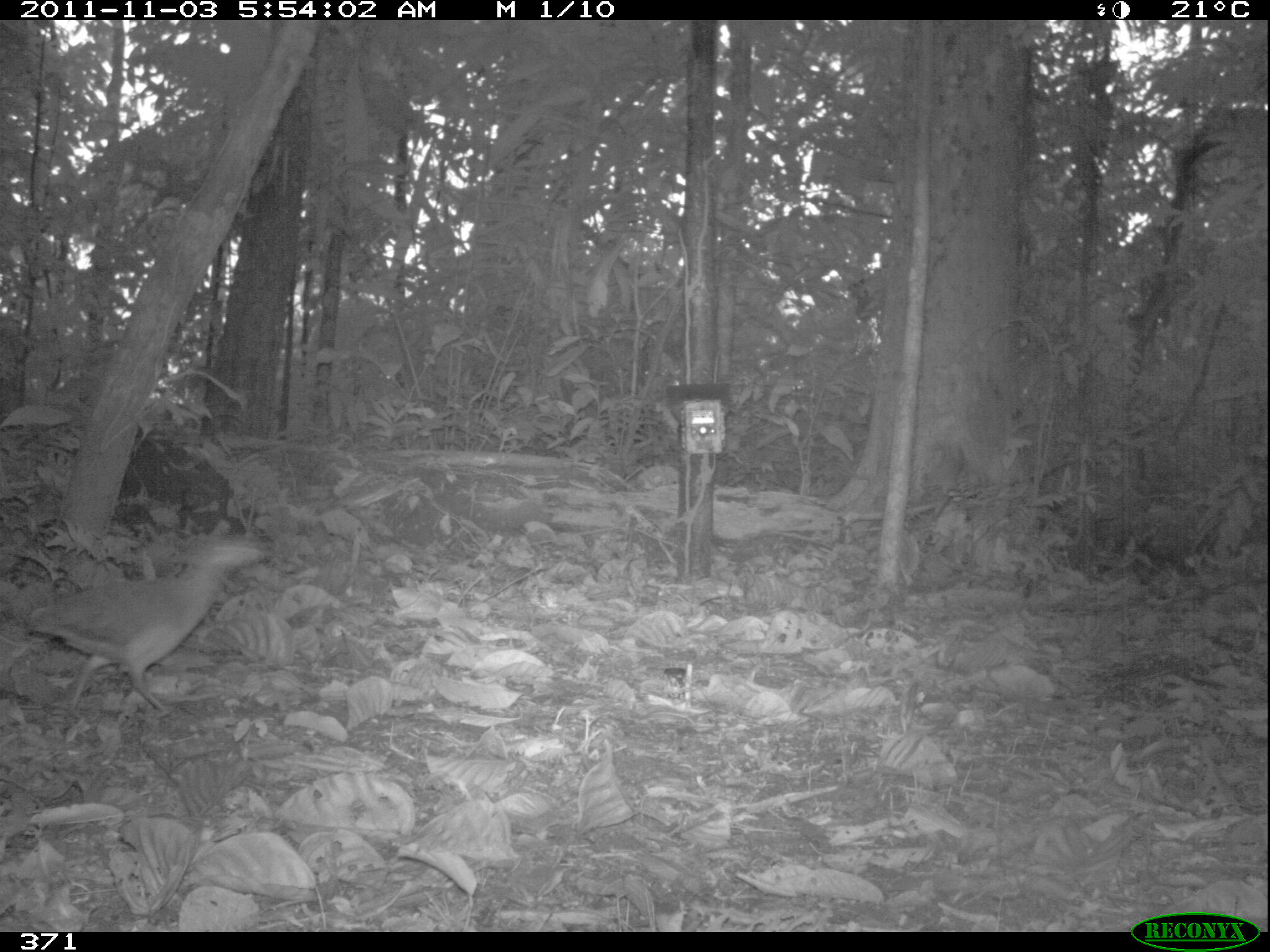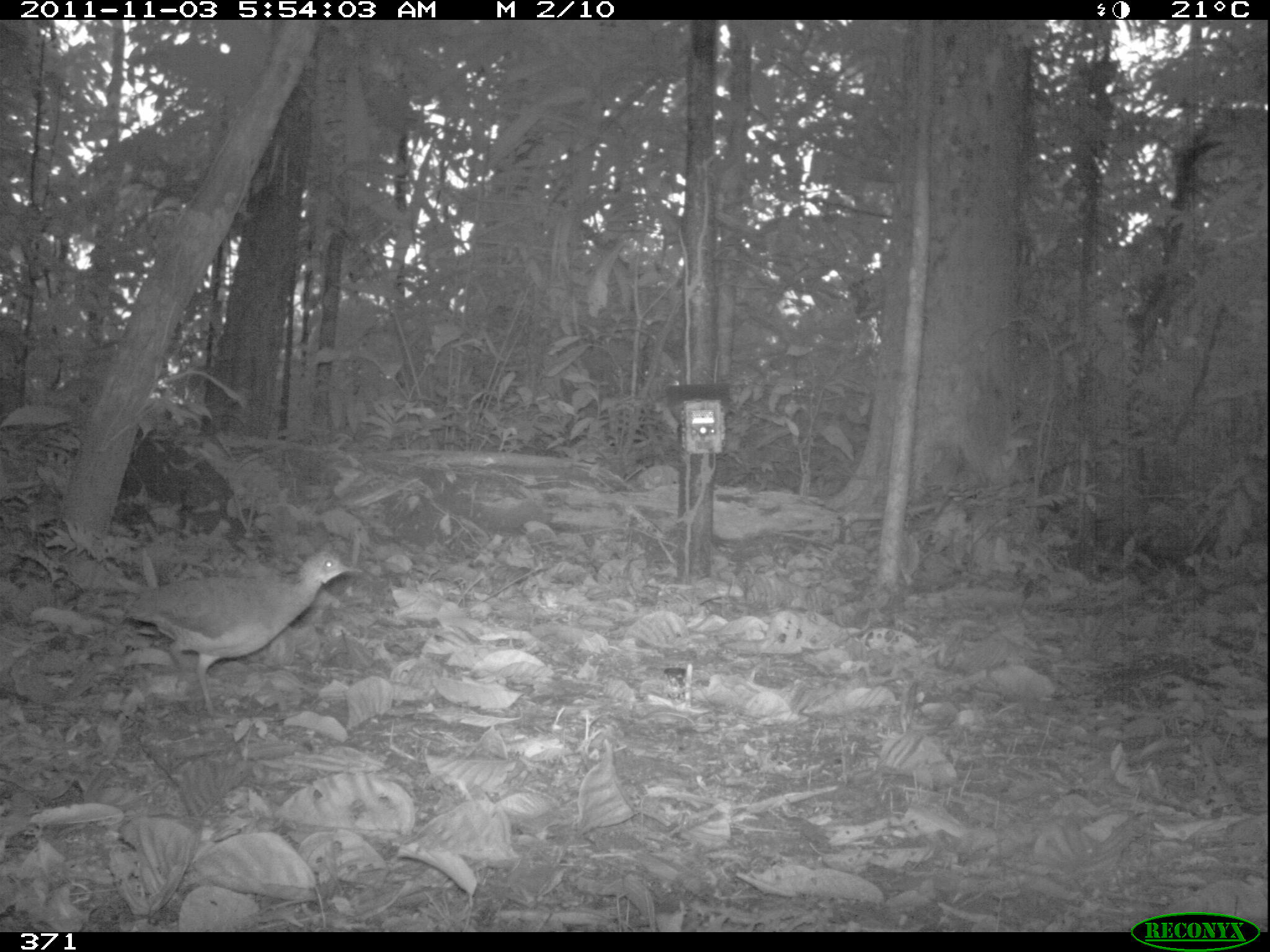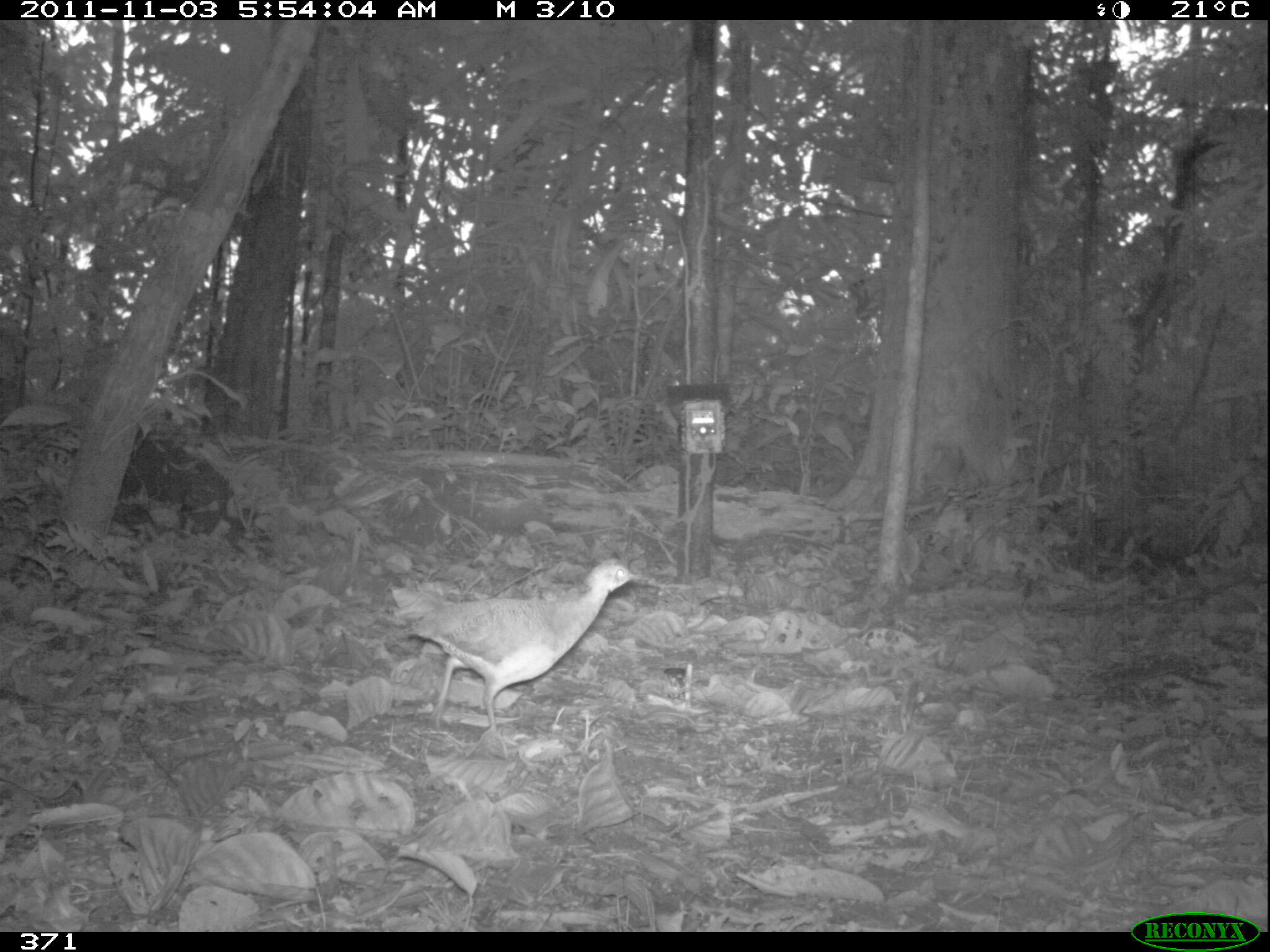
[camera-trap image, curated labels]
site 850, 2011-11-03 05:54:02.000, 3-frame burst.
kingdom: Animalia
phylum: Chordata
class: Aves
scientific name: Aves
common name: bird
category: unknown bird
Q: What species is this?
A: Unknown bird (bird) (Aves).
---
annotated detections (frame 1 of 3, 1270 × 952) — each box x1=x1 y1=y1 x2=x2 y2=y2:
unknown bird: x1=25 y1=536 x2=298 y2=713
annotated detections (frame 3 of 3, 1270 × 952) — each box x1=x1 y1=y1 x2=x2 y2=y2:
unknown bird: x1=391 y1=558 x2=650 y2=761